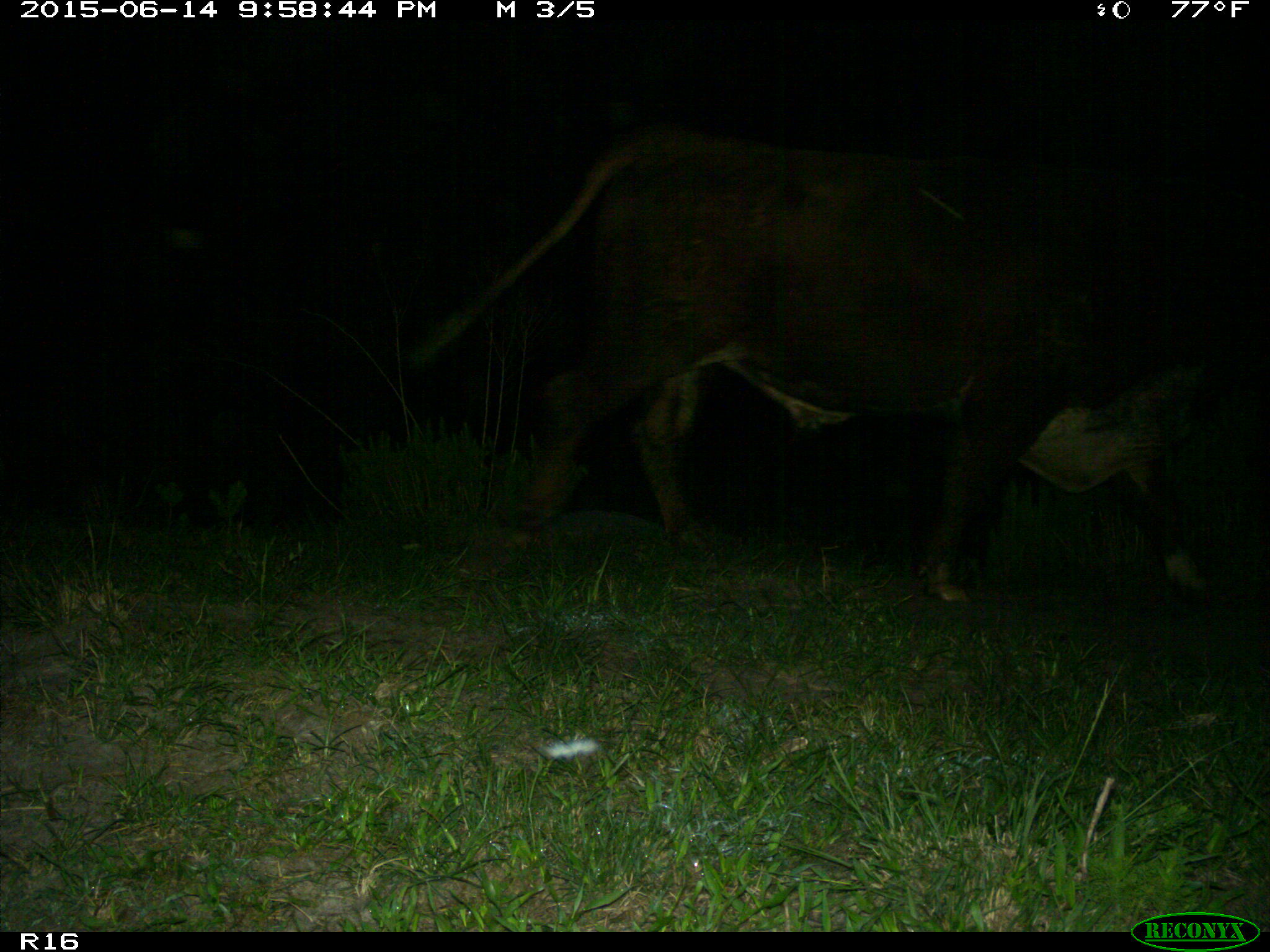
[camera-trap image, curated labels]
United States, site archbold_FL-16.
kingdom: Animalia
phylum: Chordata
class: Mammalia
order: Artiodactyla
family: Bovidae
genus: Bos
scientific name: Bos taurus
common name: domestic cow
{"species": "Bos taurus (domestic cow)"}